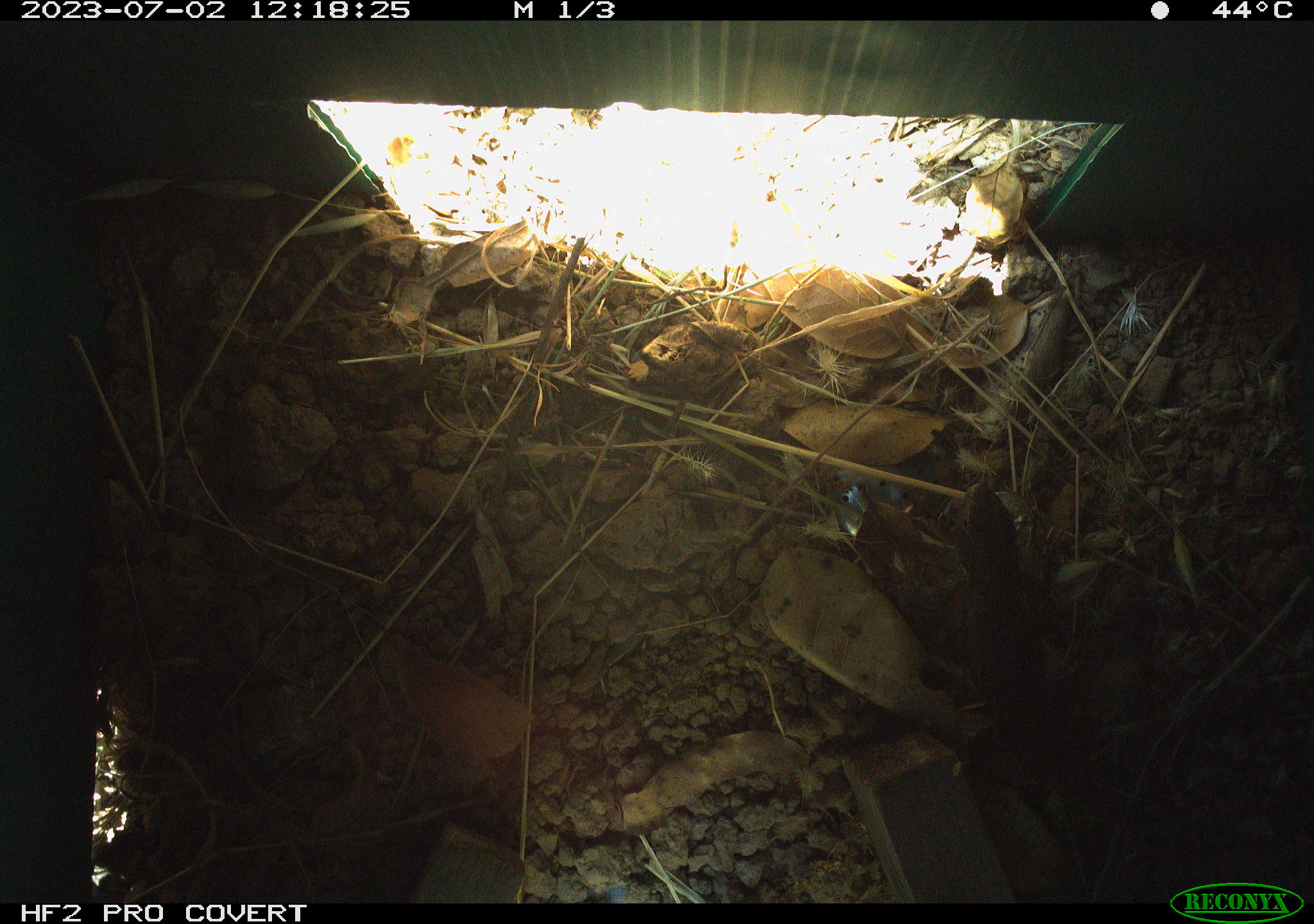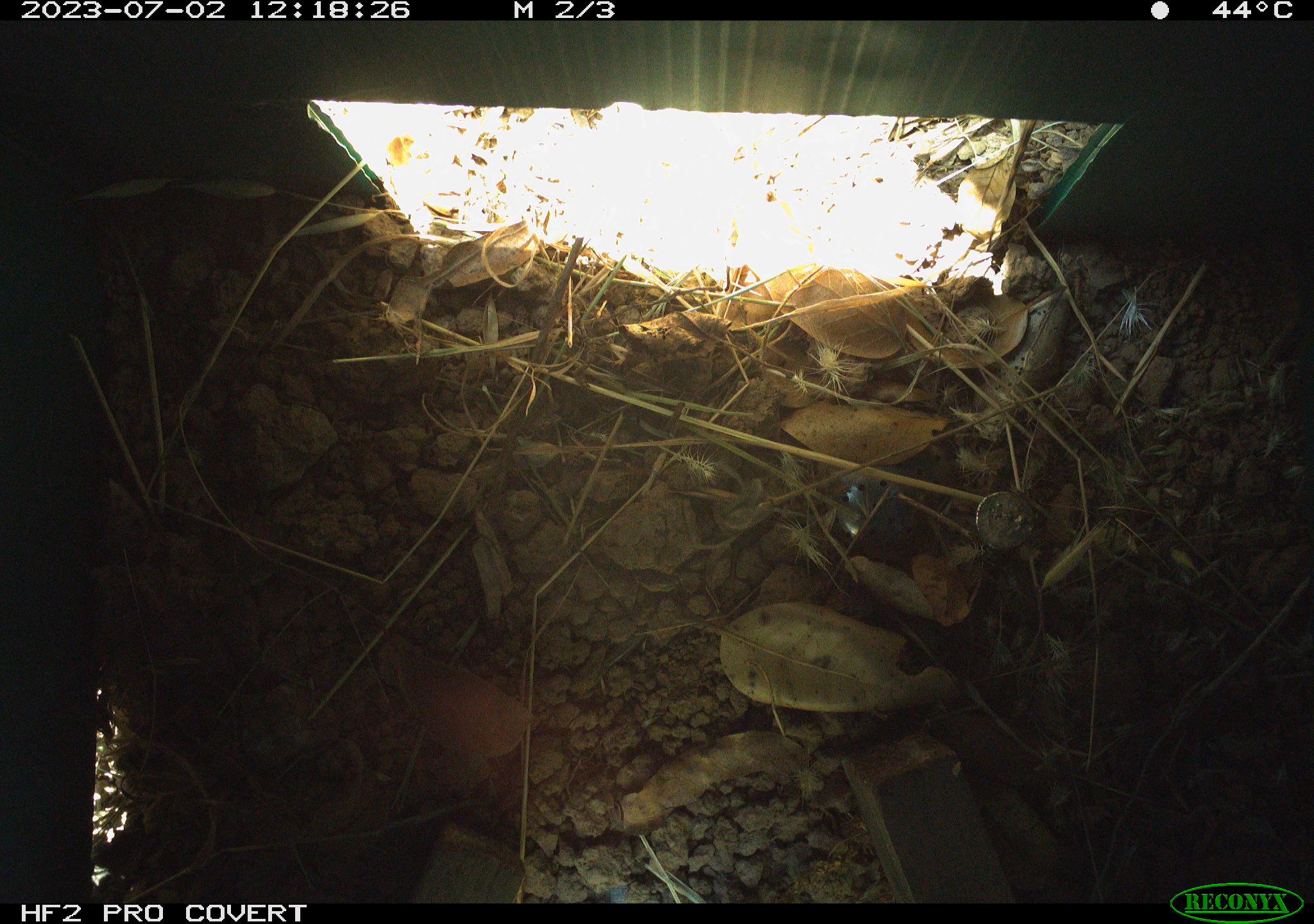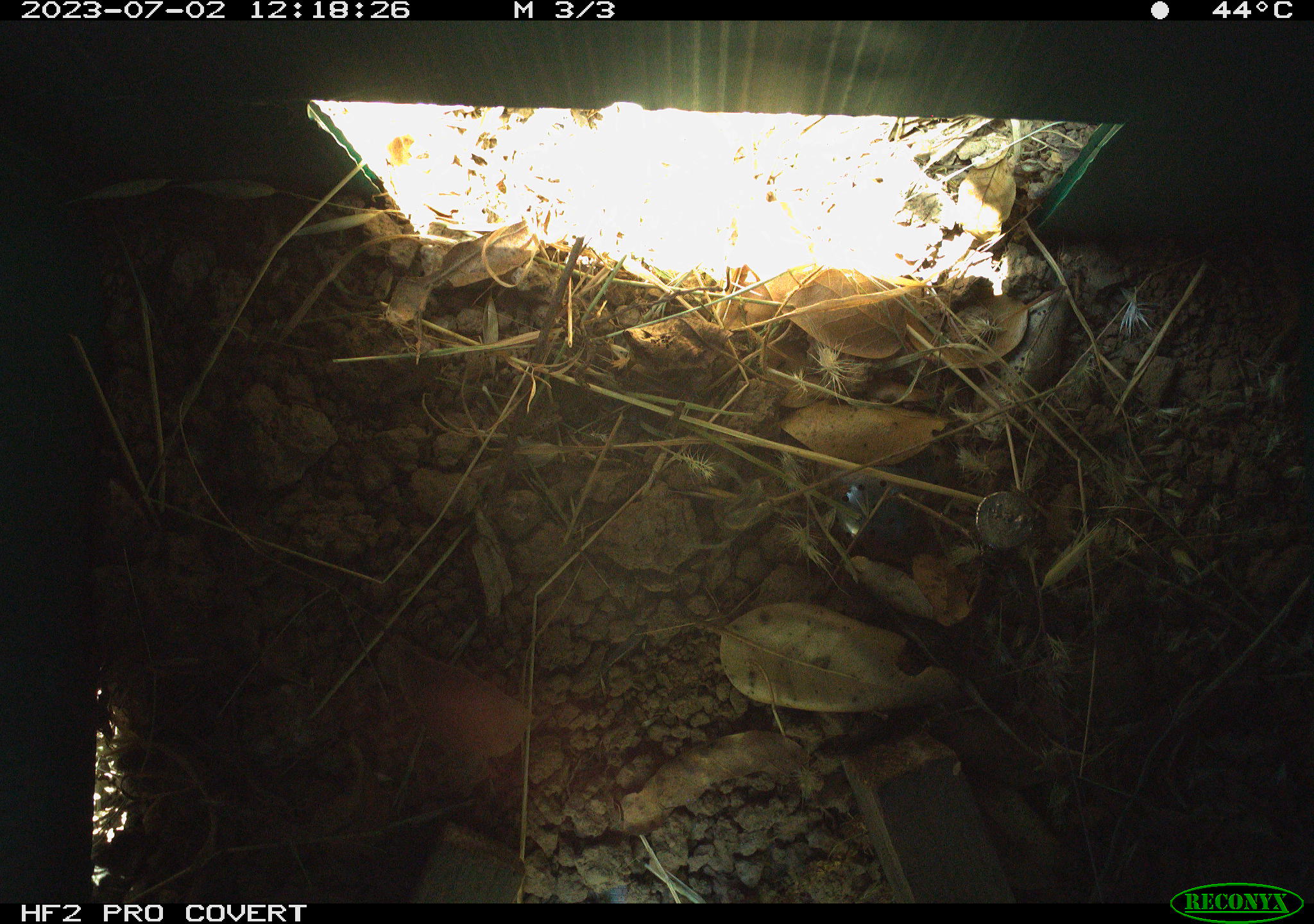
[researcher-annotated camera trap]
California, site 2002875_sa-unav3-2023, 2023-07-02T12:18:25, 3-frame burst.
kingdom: Animalia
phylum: Chordata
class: Reptilia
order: Squamata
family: Phrynosomatidae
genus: Sceloporus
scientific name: Sceloporus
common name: spiny lizards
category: sceloporus species